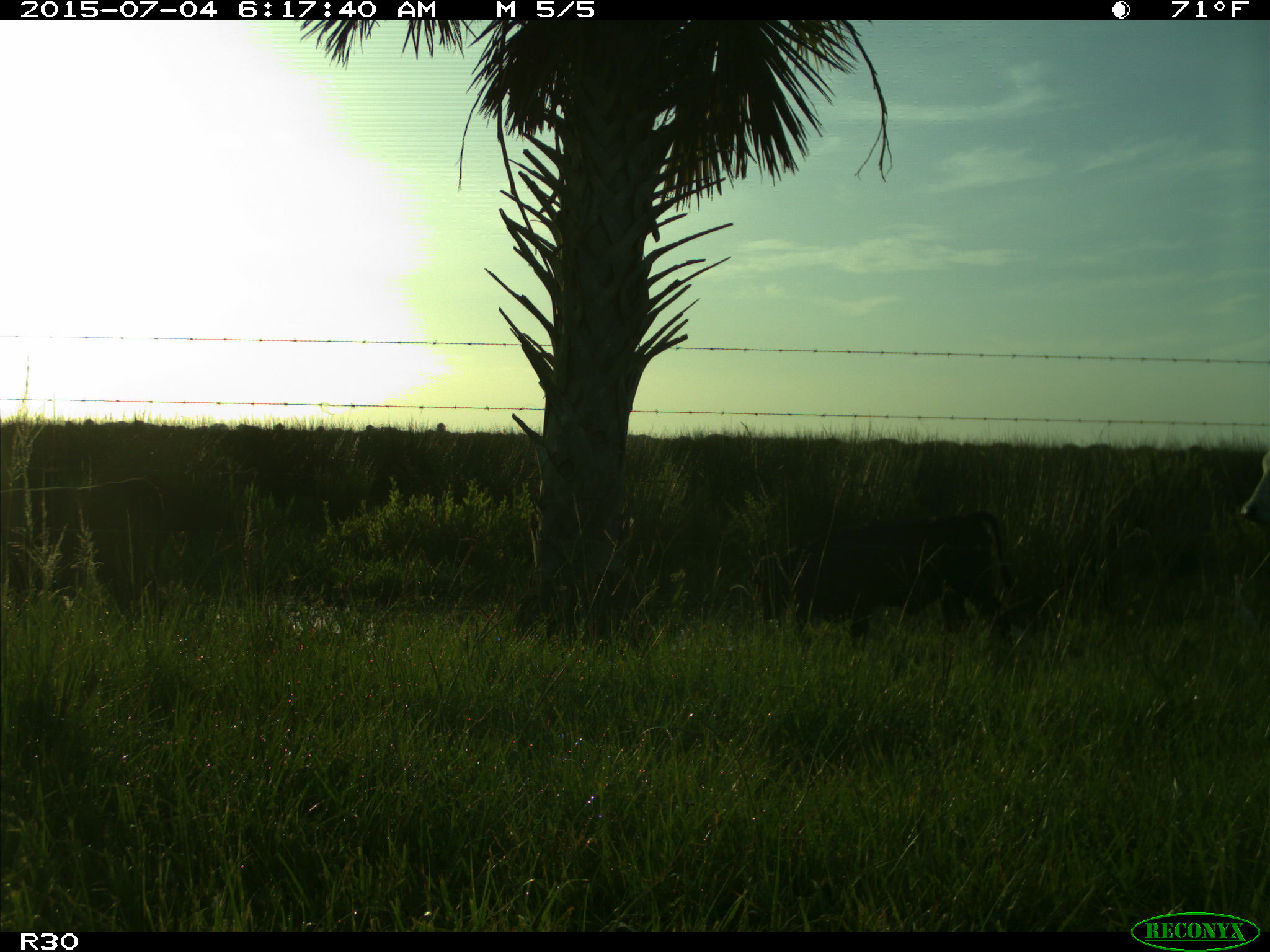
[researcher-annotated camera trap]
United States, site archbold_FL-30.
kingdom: Animalia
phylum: Chordata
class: Mammalia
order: Artiodactyla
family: Bovidae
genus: Bos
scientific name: Bos taurus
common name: domestic cow